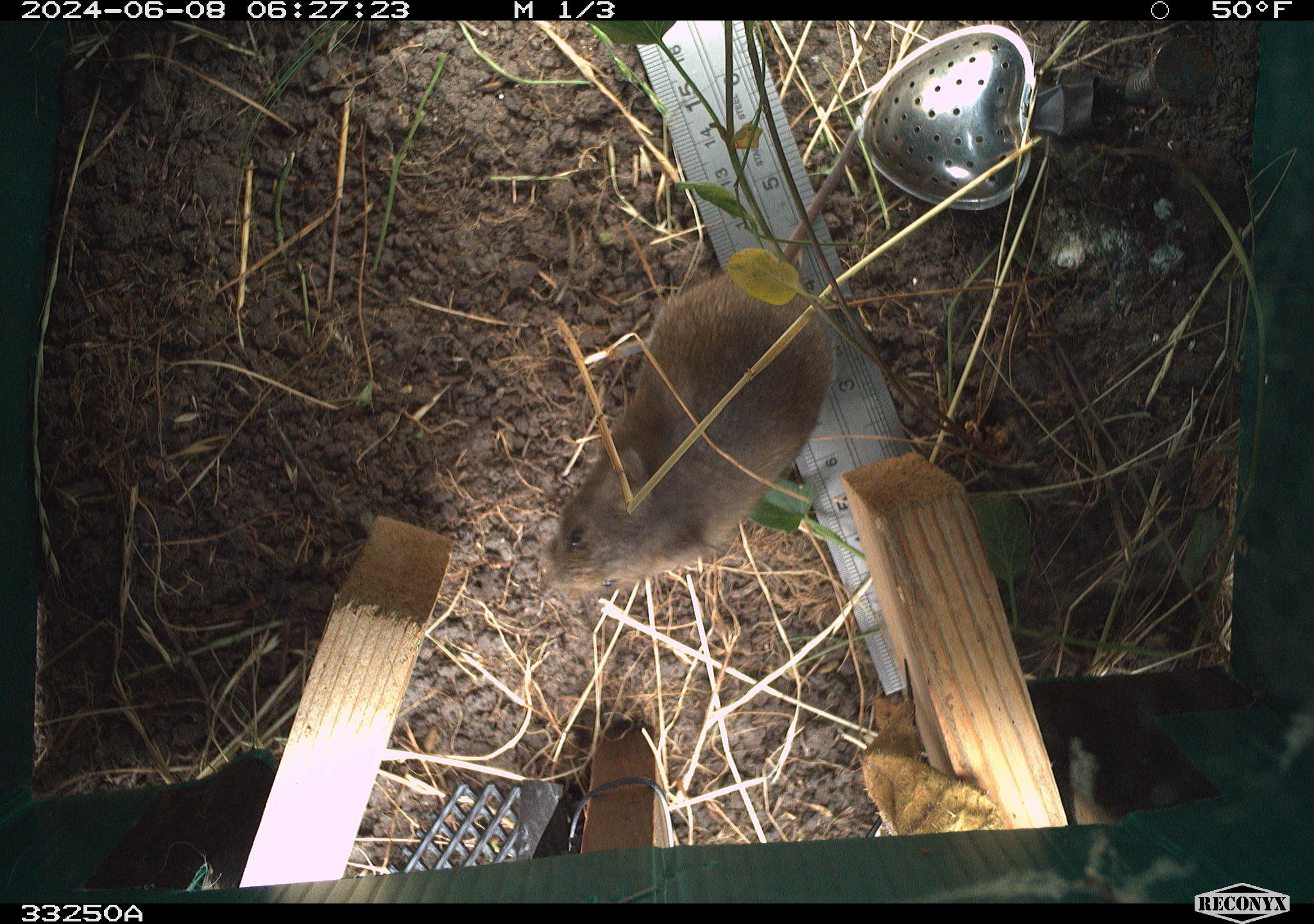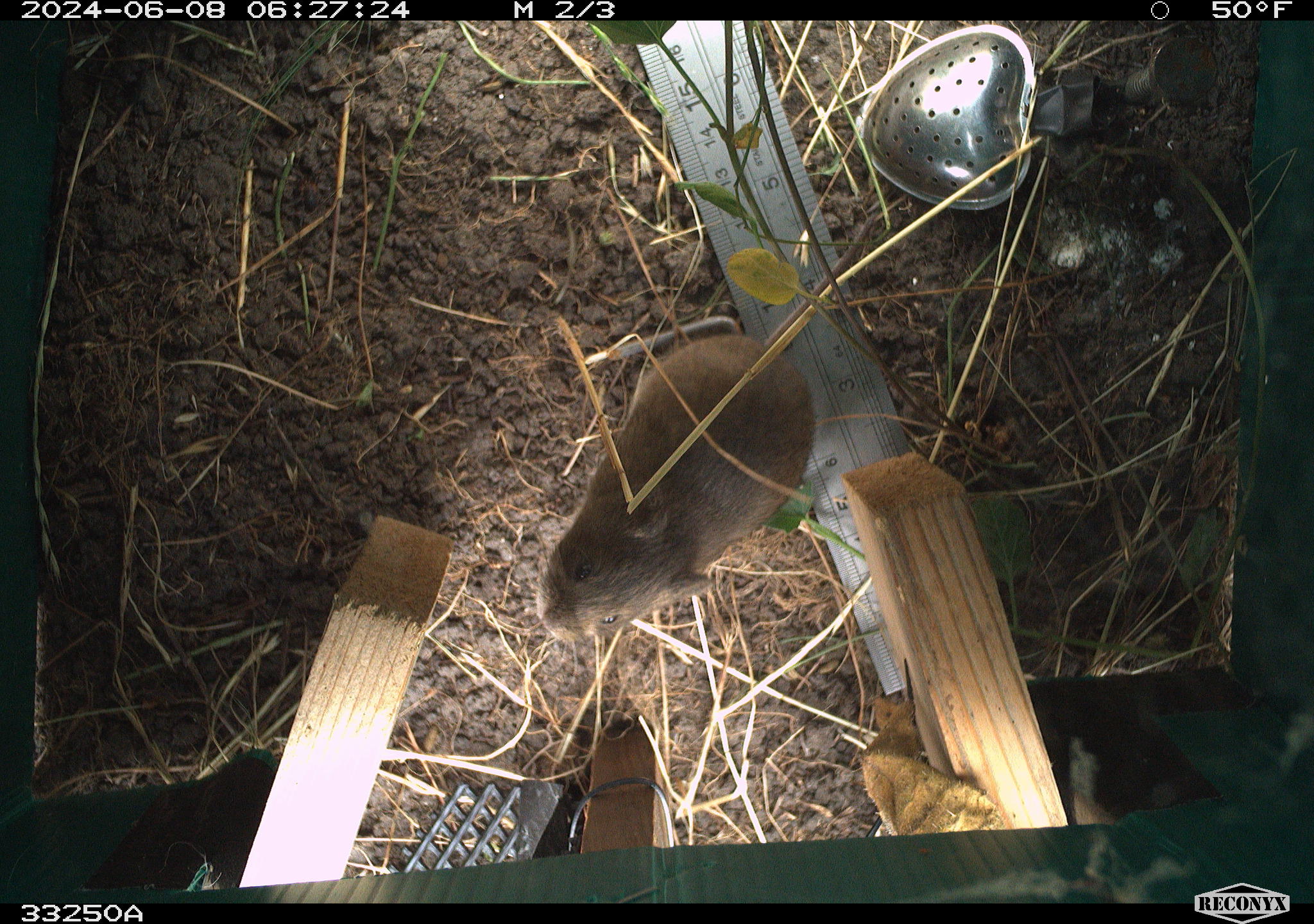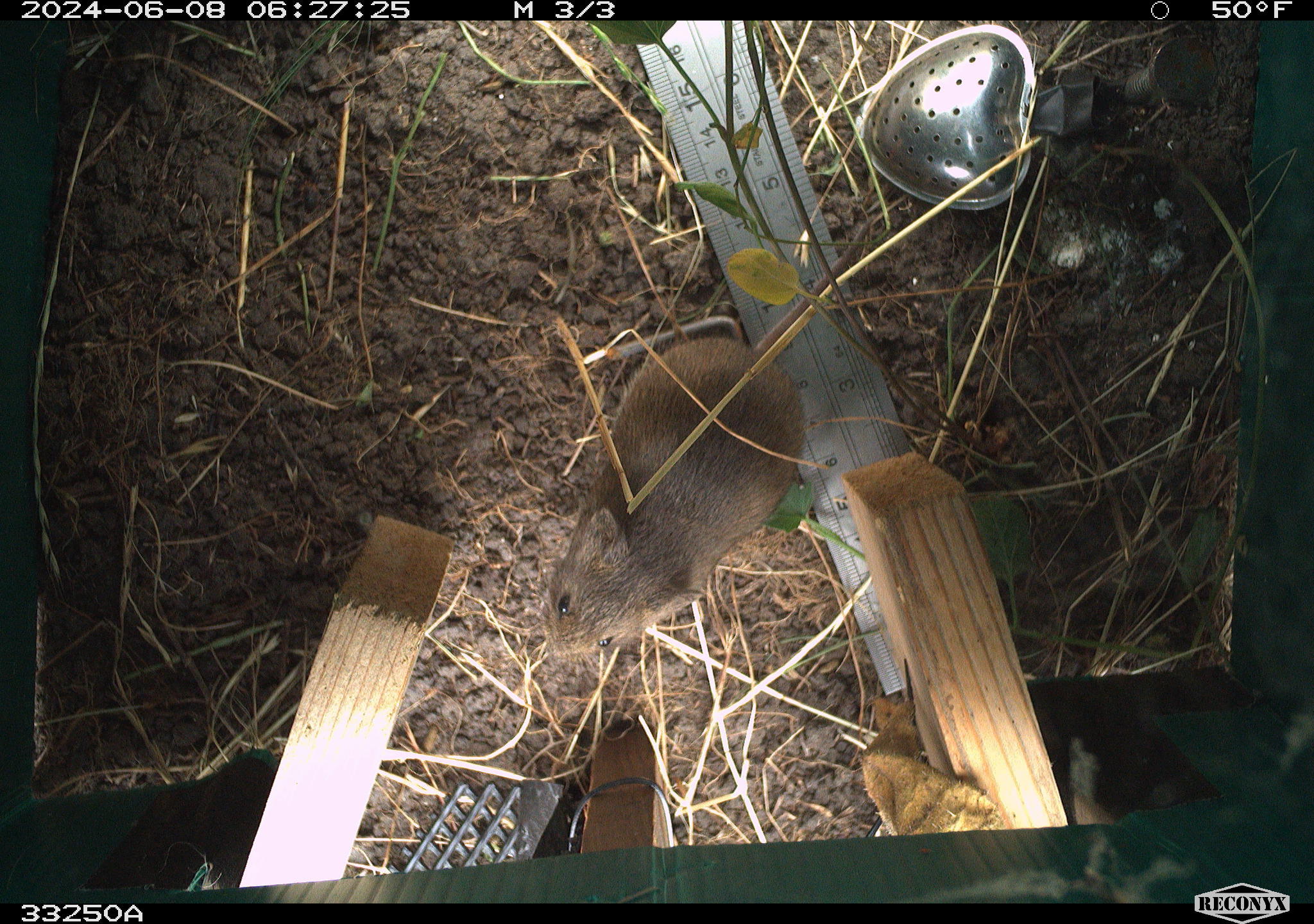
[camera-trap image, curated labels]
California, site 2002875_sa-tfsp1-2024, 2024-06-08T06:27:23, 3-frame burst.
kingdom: Animalia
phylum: Chordata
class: Mammalia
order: Rodentia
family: Cricetidae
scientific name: Arvicolinae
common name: voles, lemmings, and muskrats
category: arvicolinae subfamily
Arvicolinae subfamily (voles, lemmings, and muskrats) (Arvicolinae).